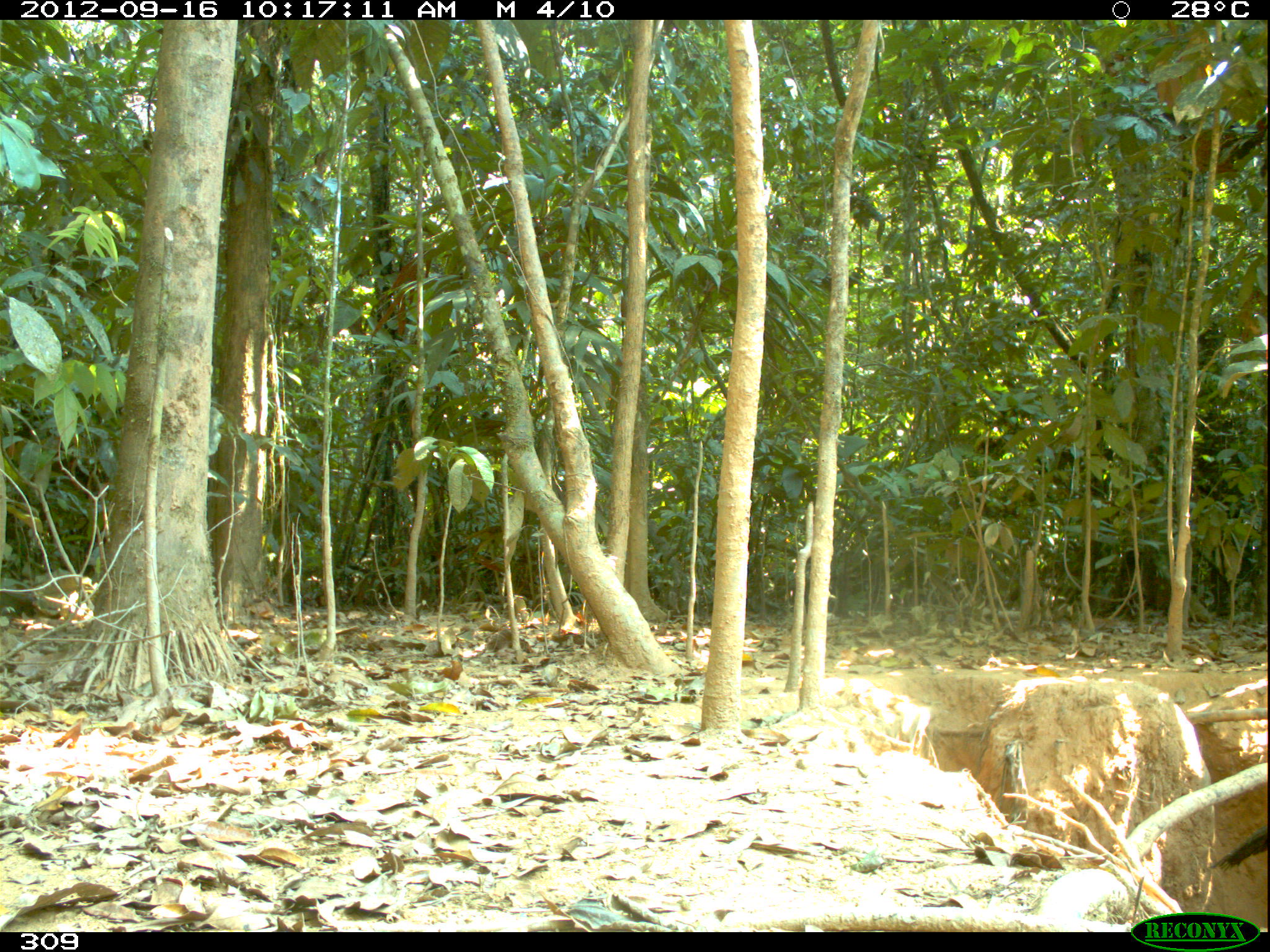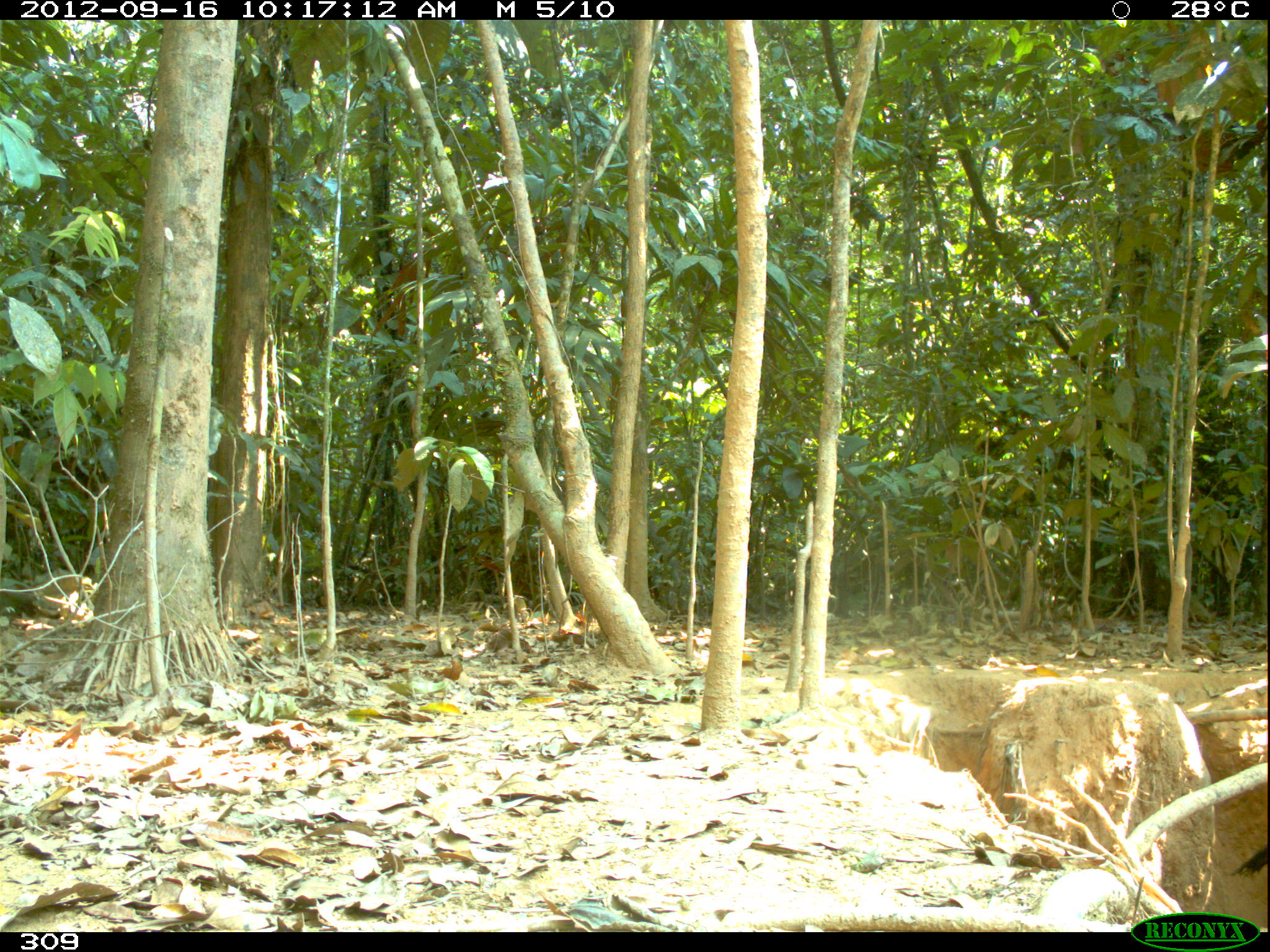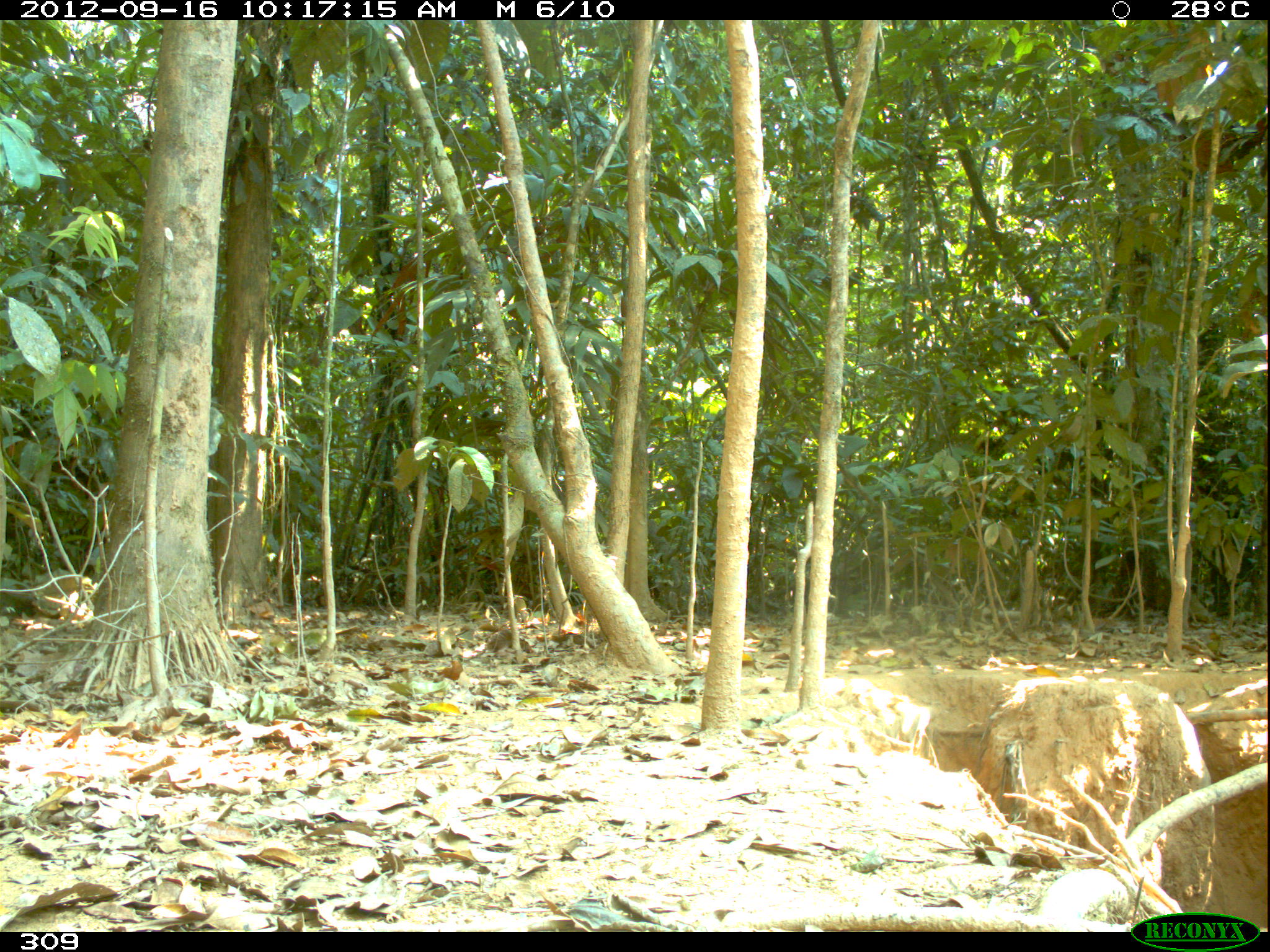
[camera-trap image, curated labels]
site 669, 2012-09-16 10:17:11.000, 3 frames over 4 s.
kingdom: Animalia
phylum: Chordata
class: Aves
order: Galliformes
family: Cracidae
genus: Penelope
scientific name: Penelope jacquacu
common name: spix's guan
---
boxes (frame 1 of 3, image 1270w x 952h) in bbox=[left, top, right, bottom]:
penelope jacquacu: bbox=[1208, 817, 1269, 874]